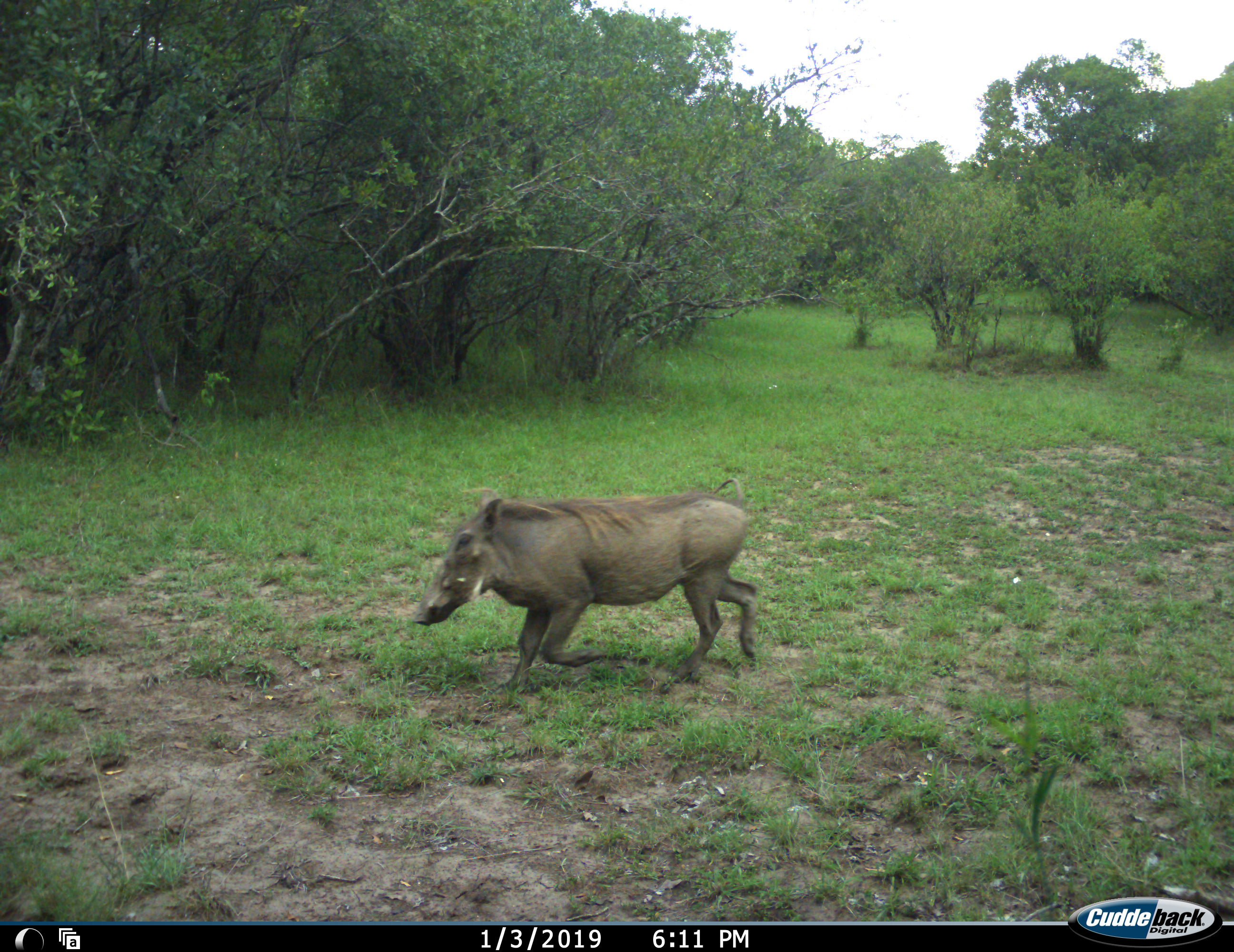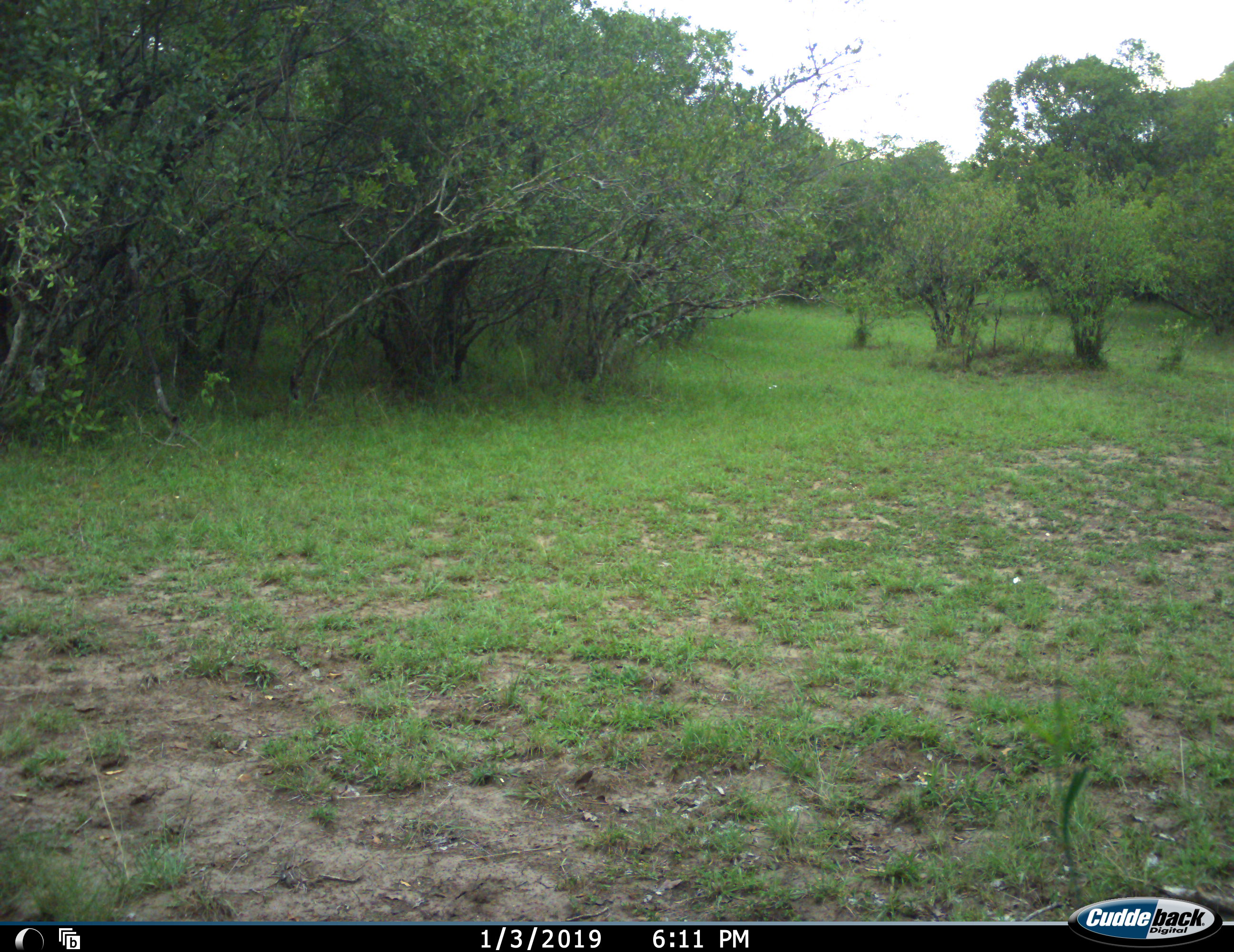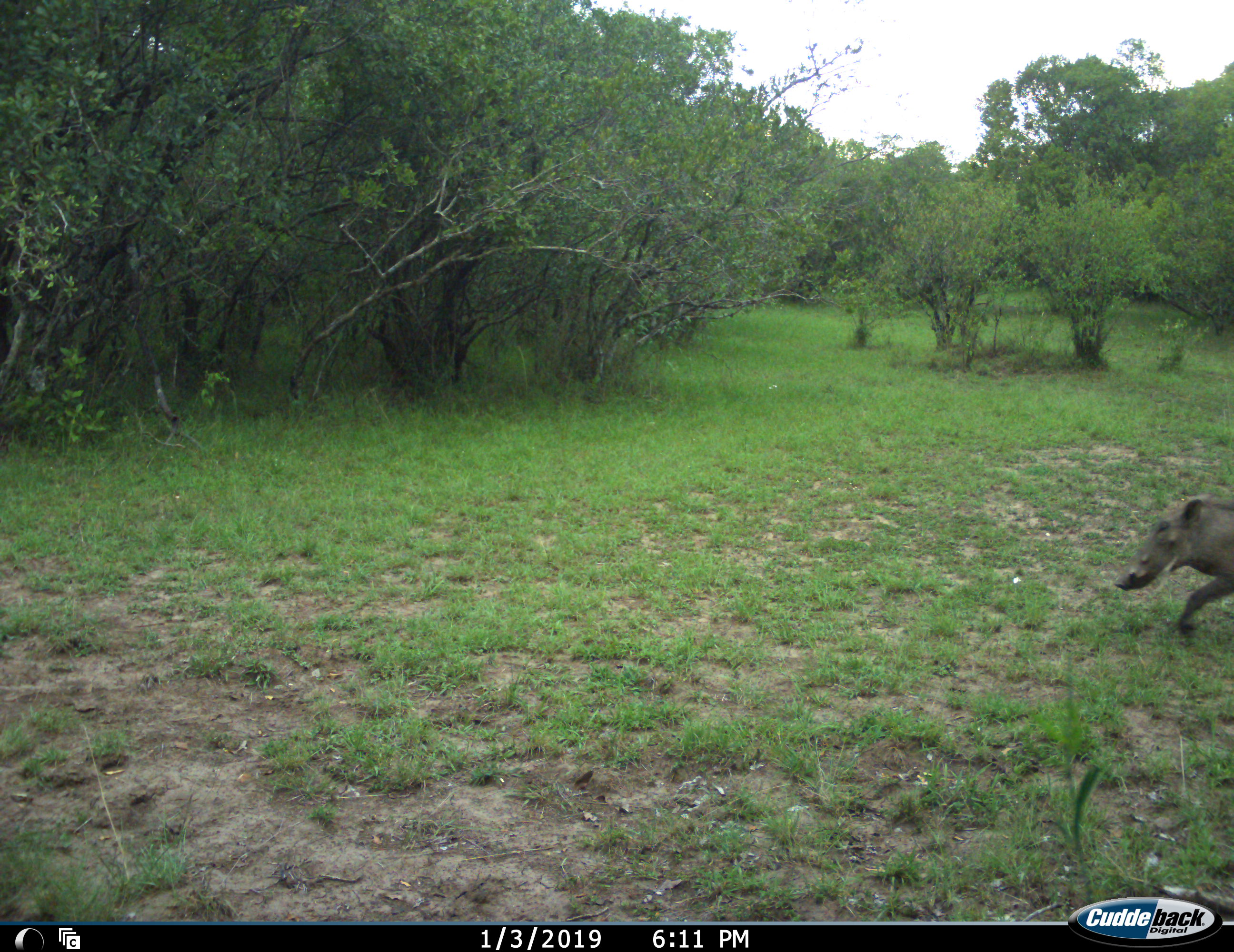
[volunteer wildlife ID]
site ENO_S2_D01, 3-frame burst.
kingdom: Animalia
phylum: Chordata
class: Mammalia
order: Artiodactyla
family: Suidae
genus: Phacochoerus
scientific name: Phacochoerus africanus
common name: warthog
Warthog (Phacochoerus africanus), count 1. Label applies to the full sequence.